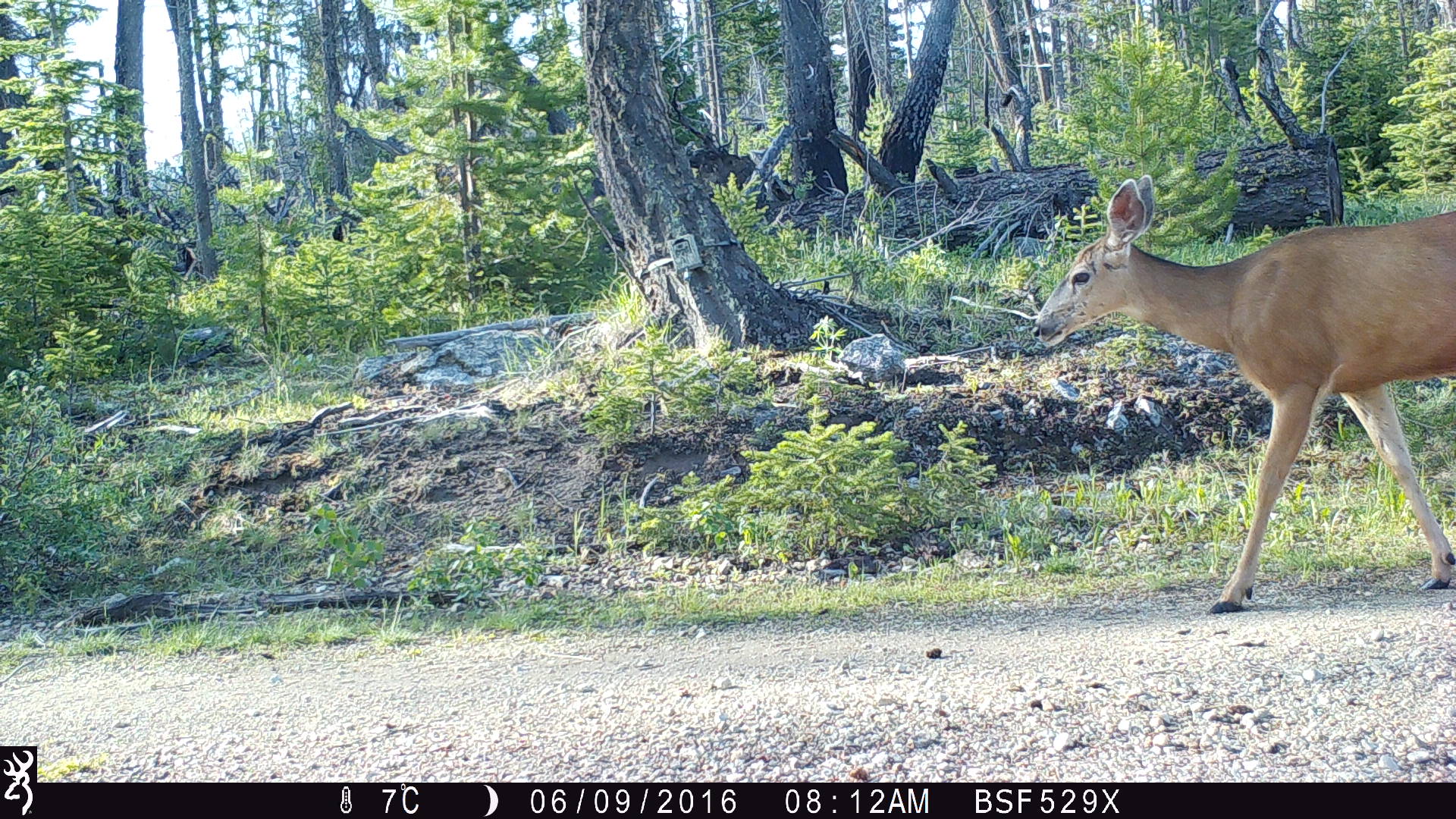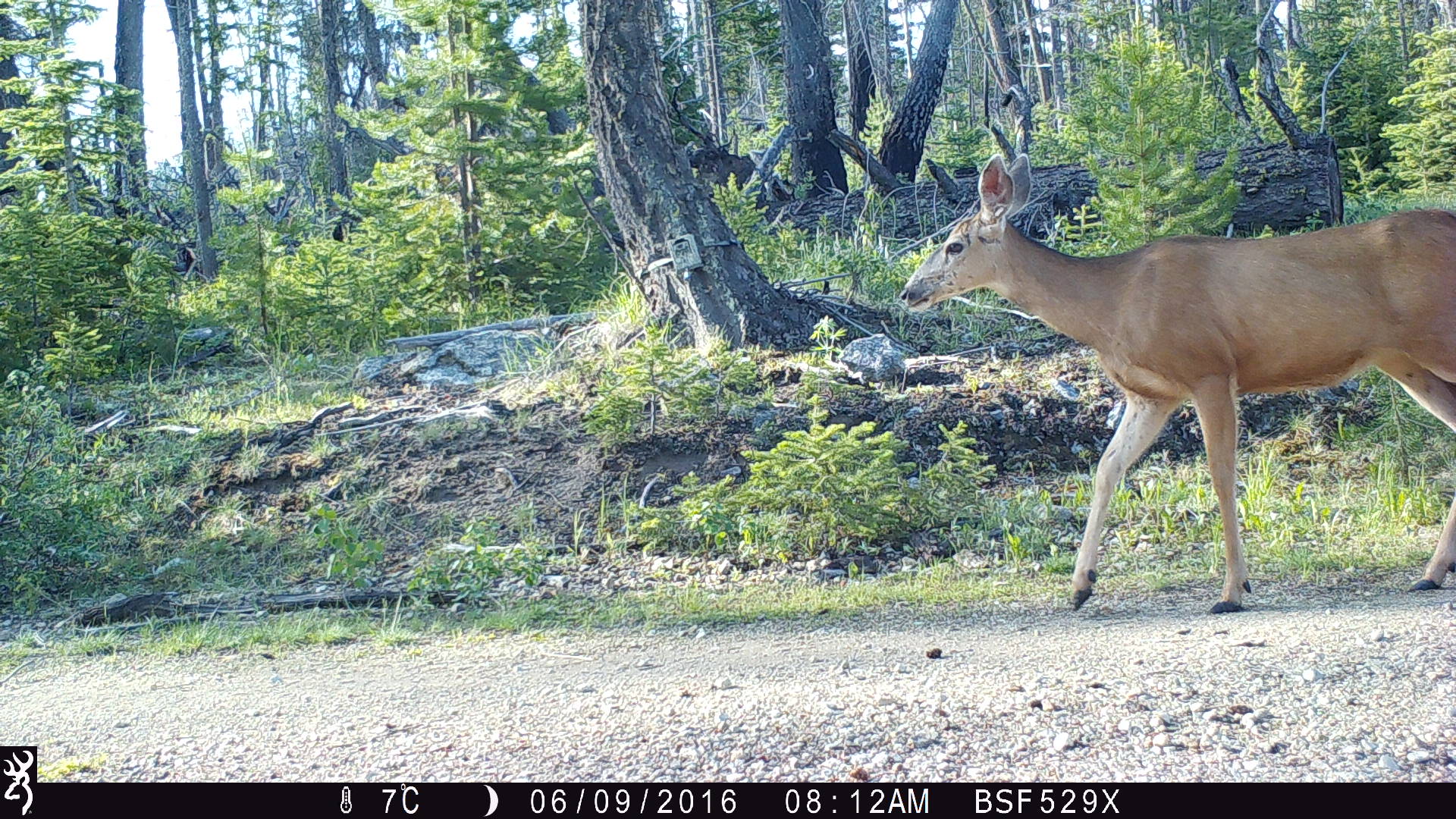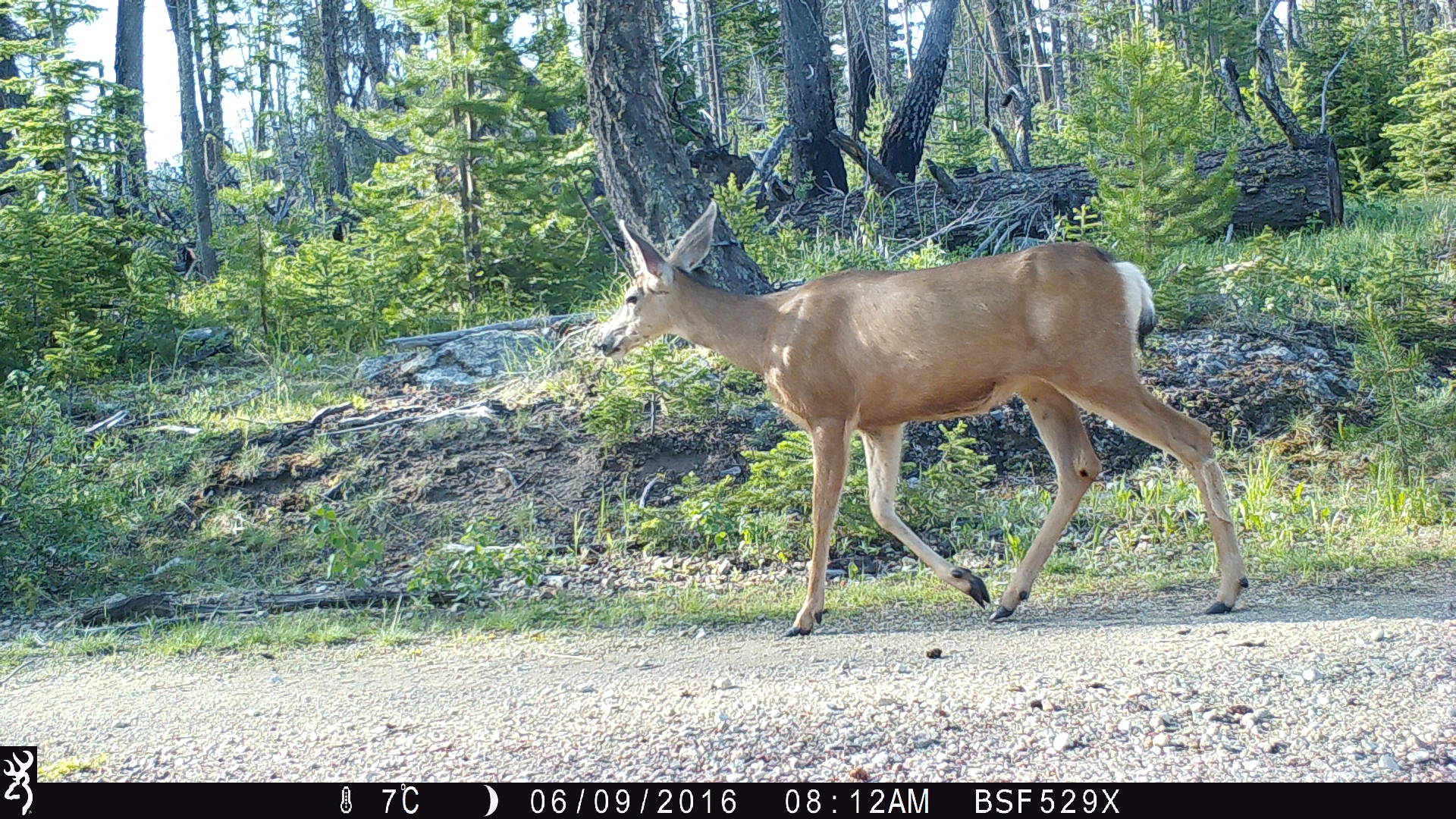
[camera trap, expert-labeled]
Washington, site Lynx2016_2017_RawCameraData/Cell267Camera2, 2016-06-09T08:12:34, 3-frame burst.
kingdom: Animalia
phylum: Chordata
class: Mammalia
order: Artiodactyla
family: Cervidae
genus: Odocoileus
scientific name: Odocoileus hemionus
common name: mule deer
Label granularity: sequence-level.